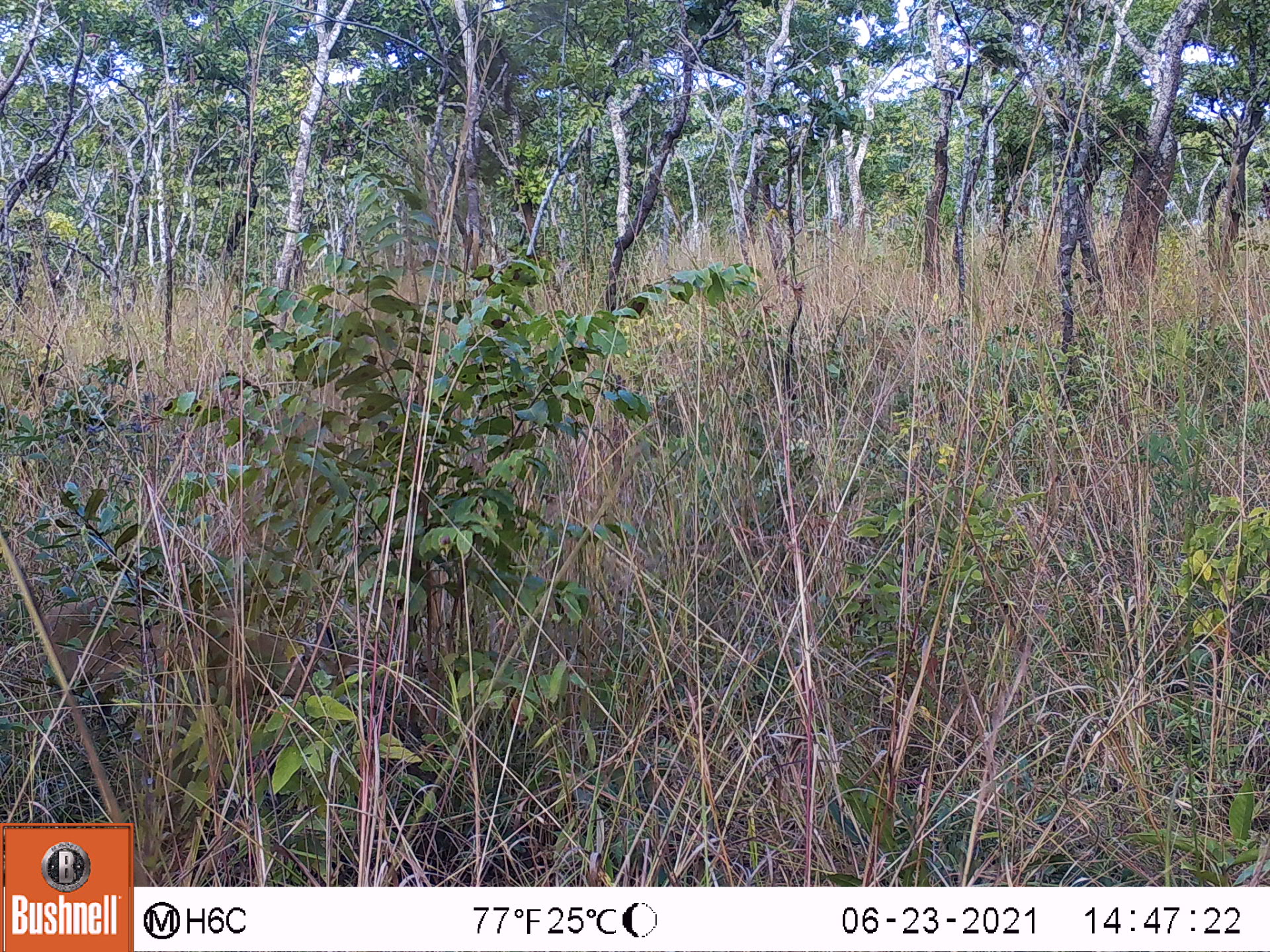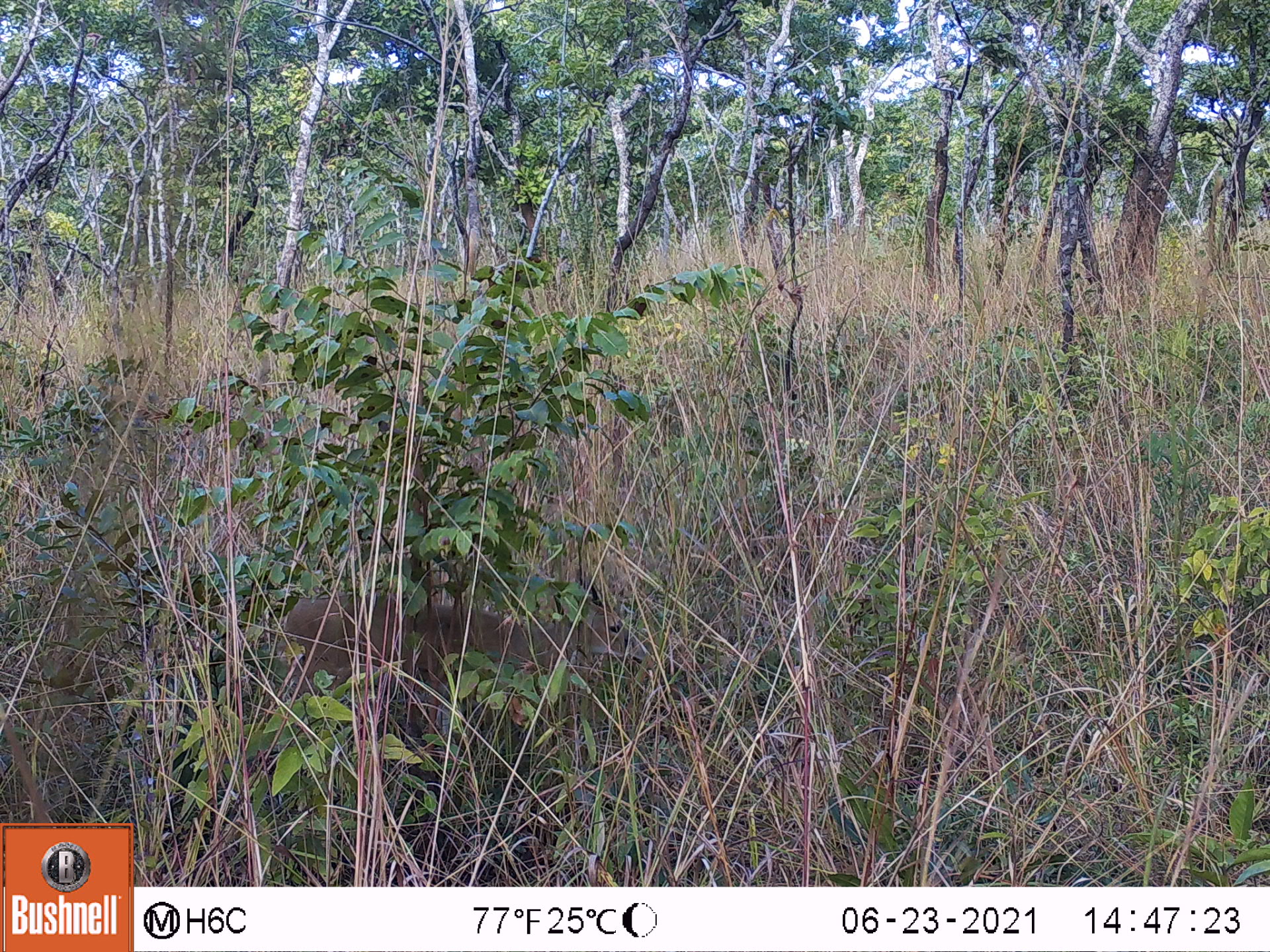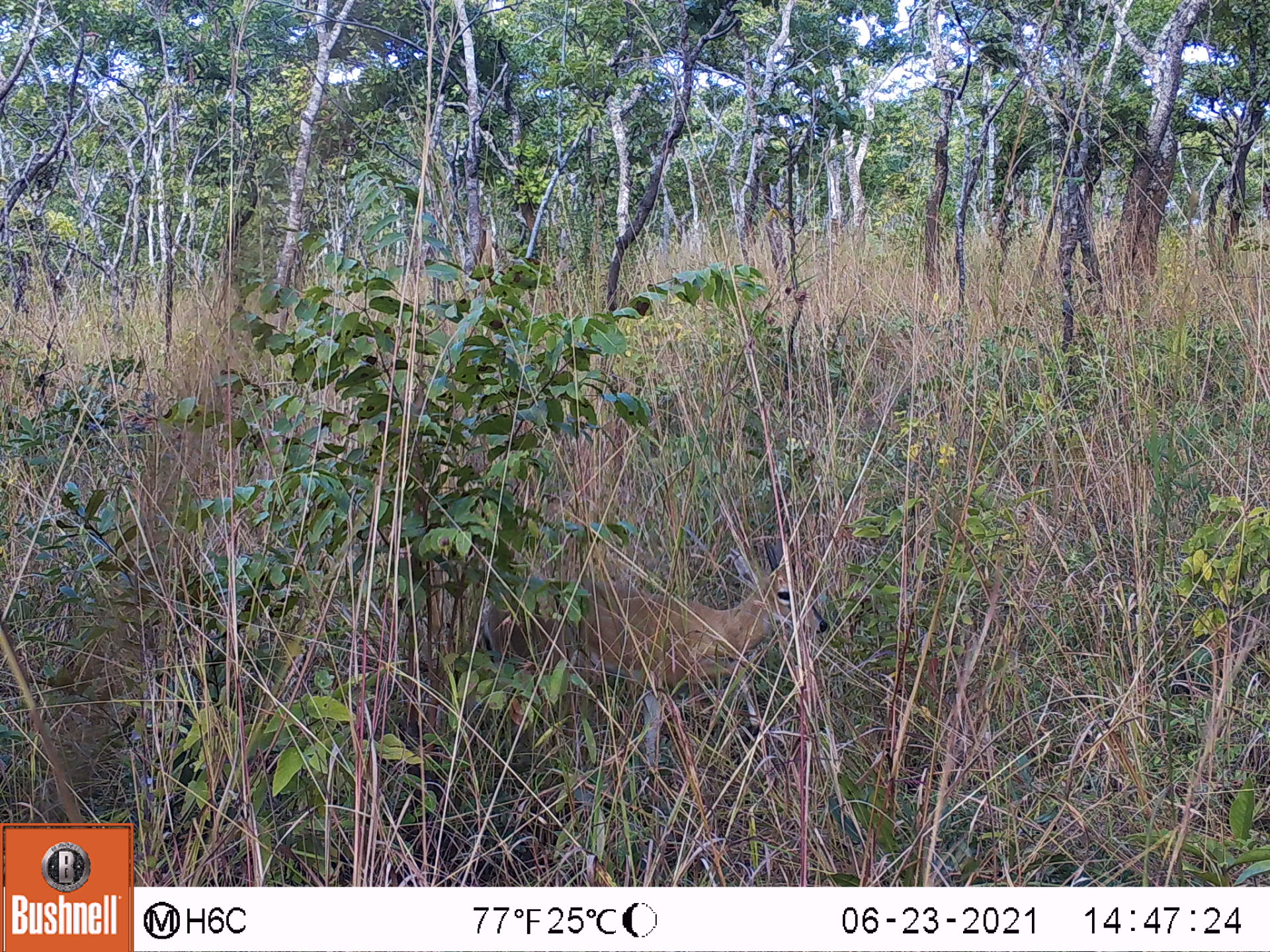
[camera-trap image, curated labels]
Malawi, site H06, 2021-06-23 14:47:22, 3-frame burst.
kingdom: Animalia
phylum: Chordata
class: Mammalia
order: Artiodactyla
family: Bovidae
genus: Sylvicapra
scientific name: Sylvicapra grimmia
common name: common duiker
Common duiker (Sylvicapra grimmia), count 1.